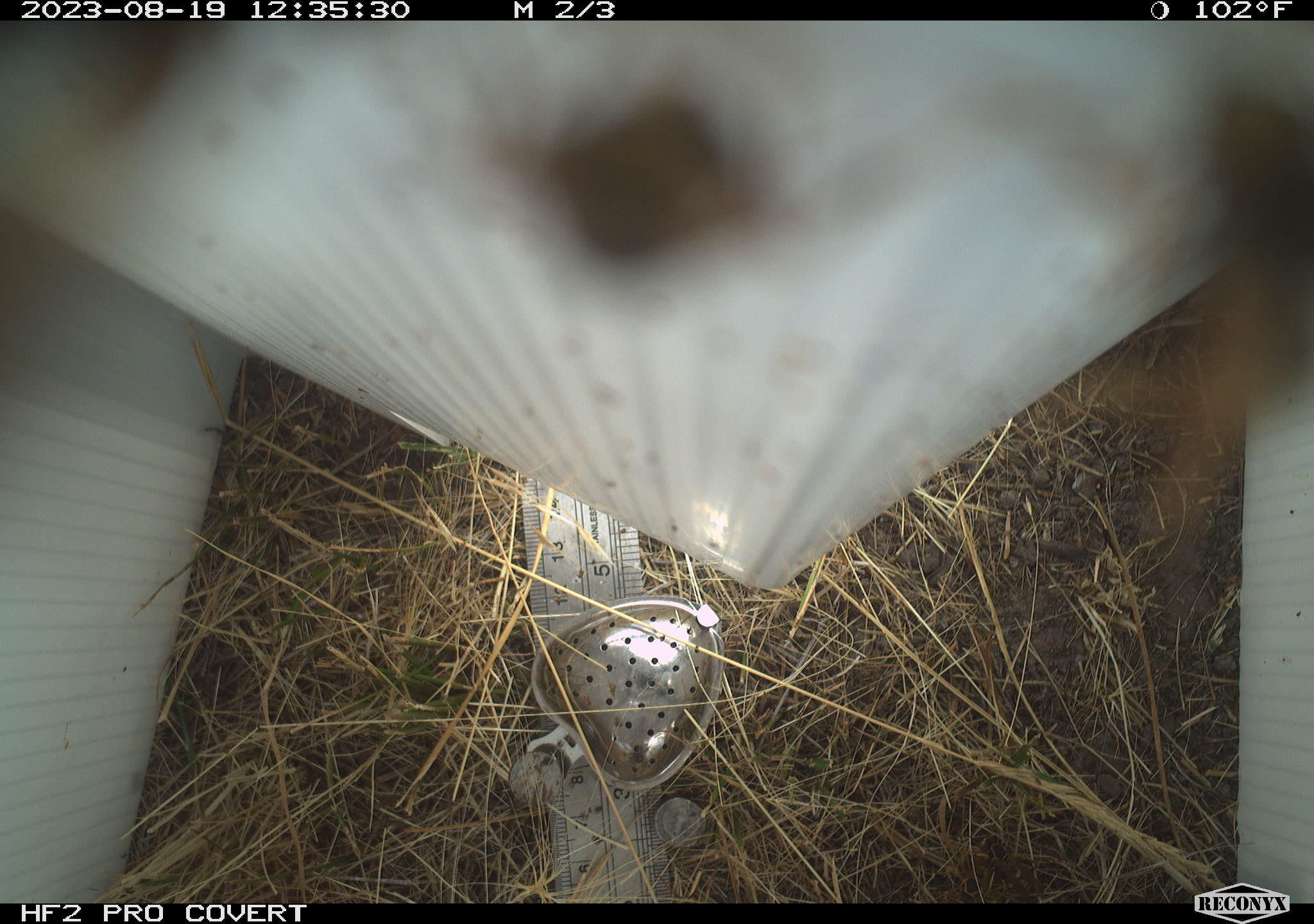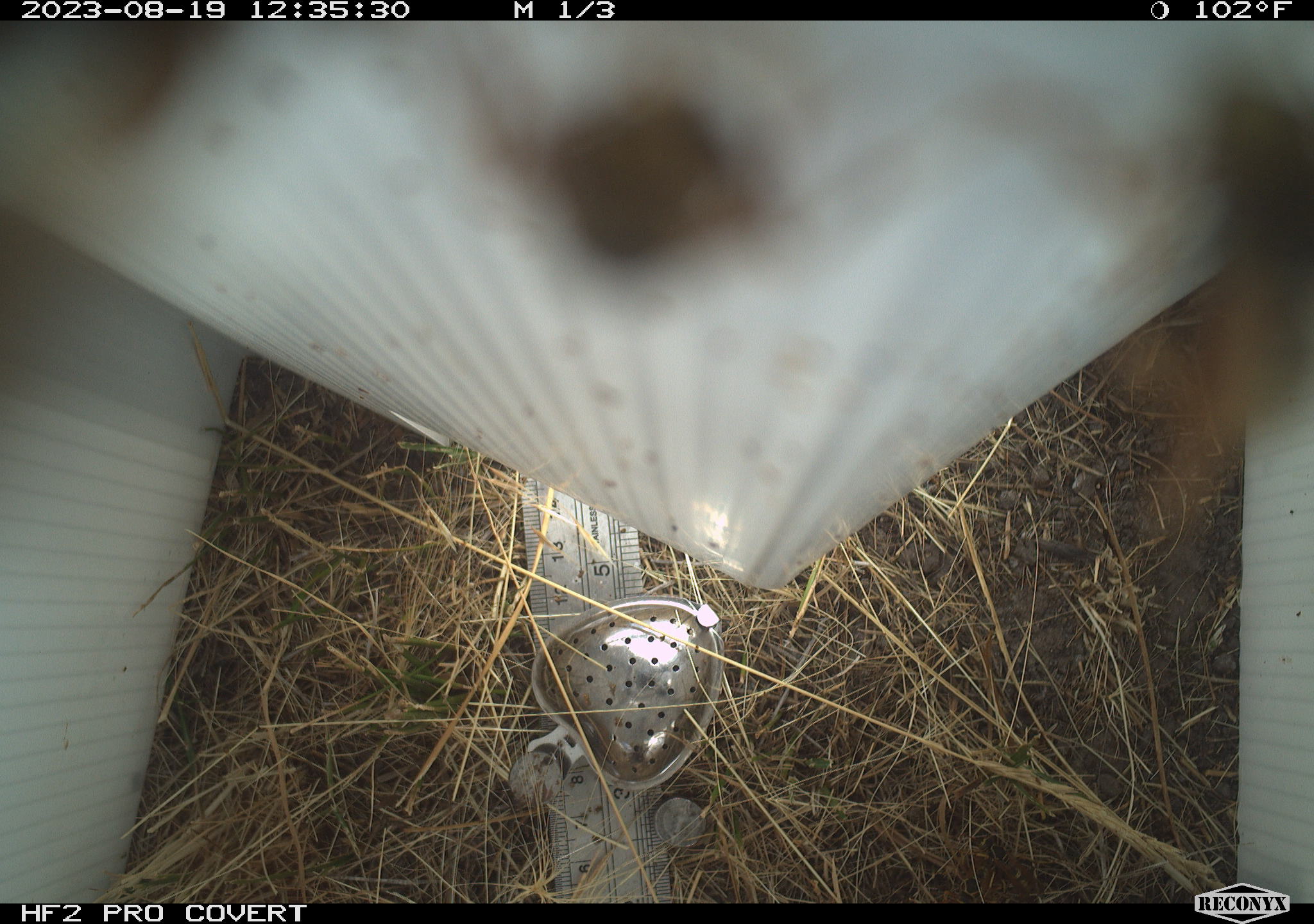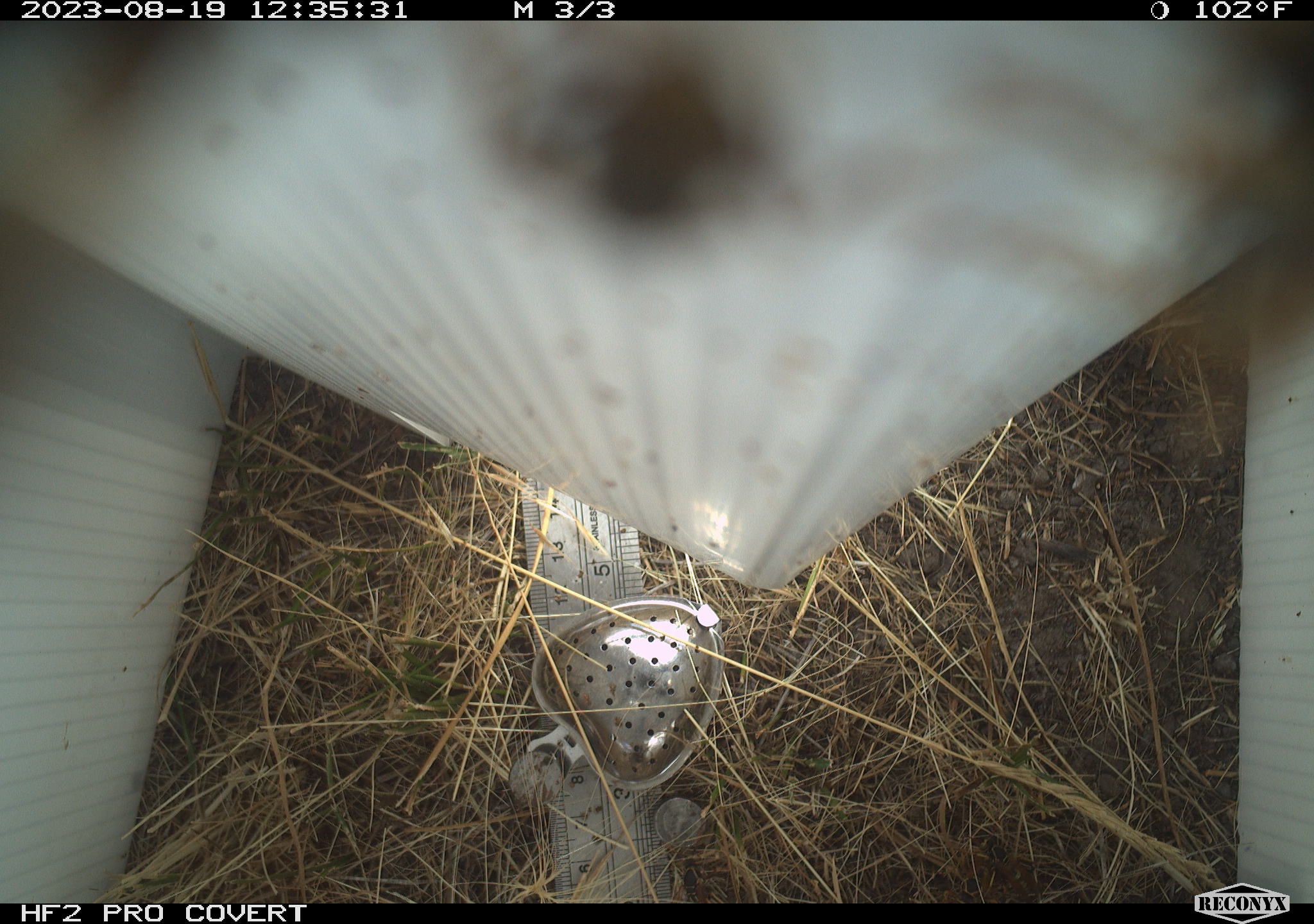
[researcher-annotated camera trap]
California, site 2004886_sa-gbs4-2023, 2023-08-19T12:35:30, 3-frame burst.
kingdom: Animalia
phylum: Arthropoda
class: Insecta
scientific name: Insecta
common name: insect